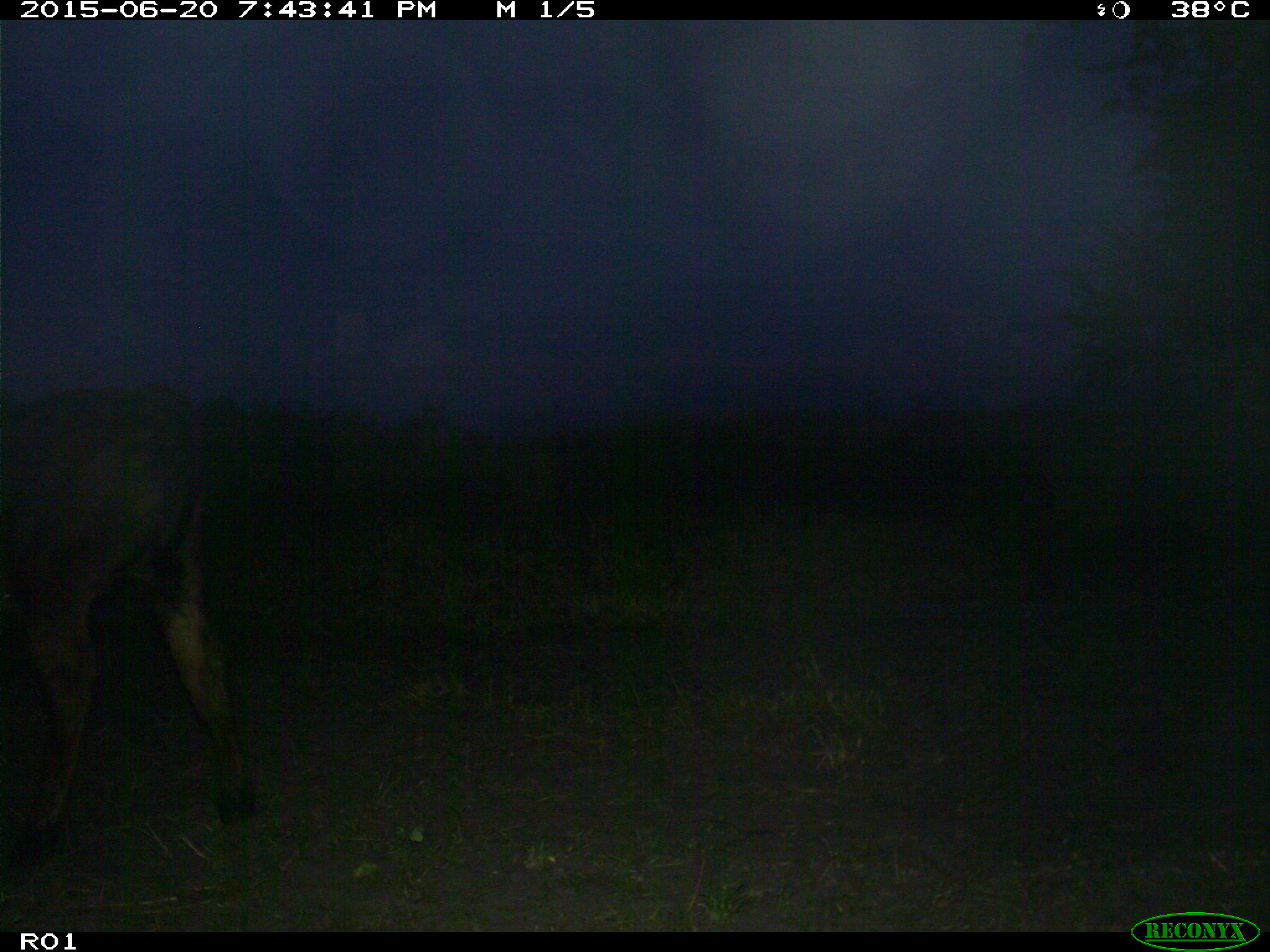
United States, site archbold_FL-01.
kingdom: Animalia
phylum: Chordata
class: Mammalia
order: Artiodactyla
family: Bovidae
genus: Bos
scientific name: Bos taurus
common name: domestic cow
Bos taurus (domestic cow).